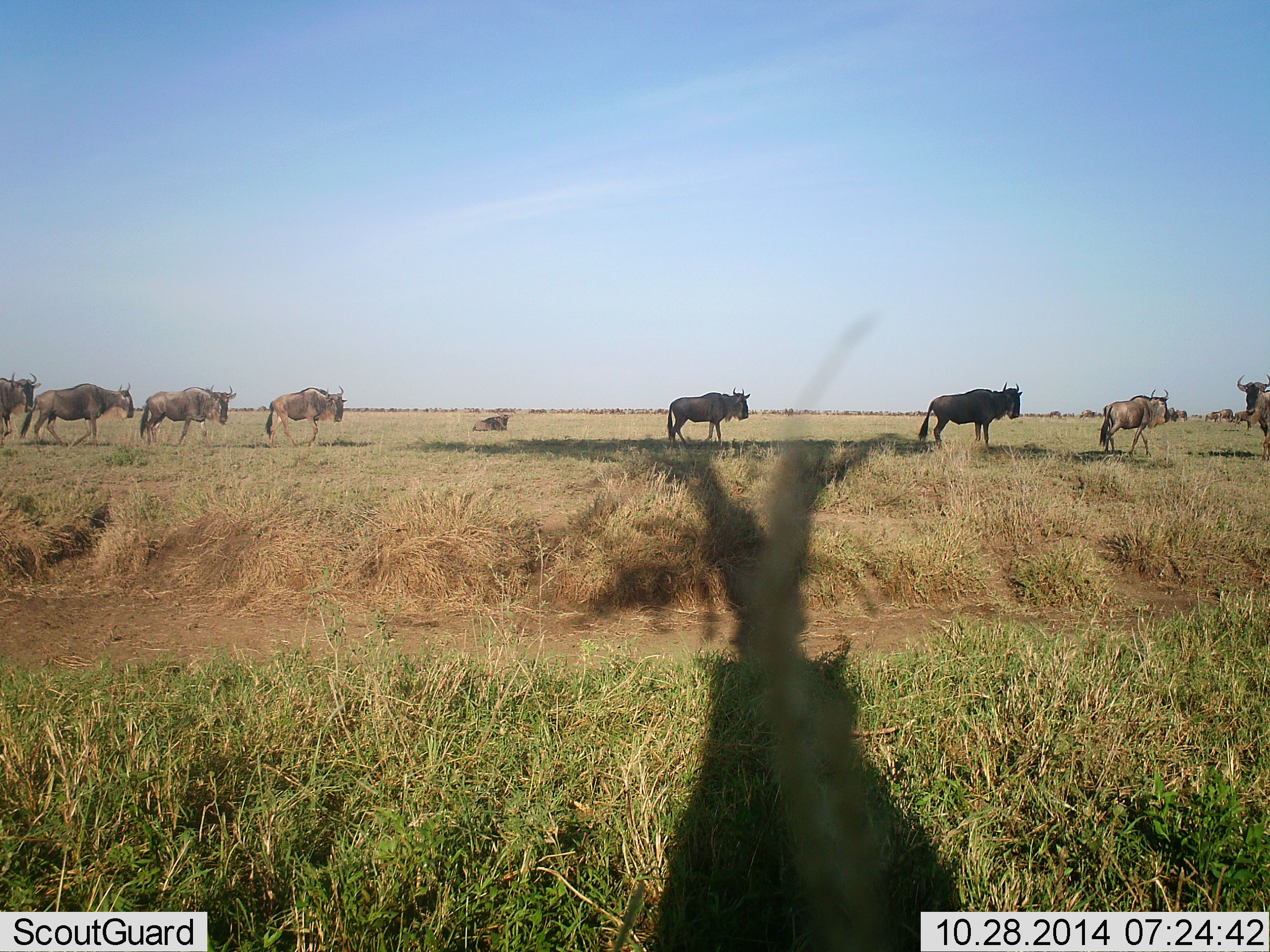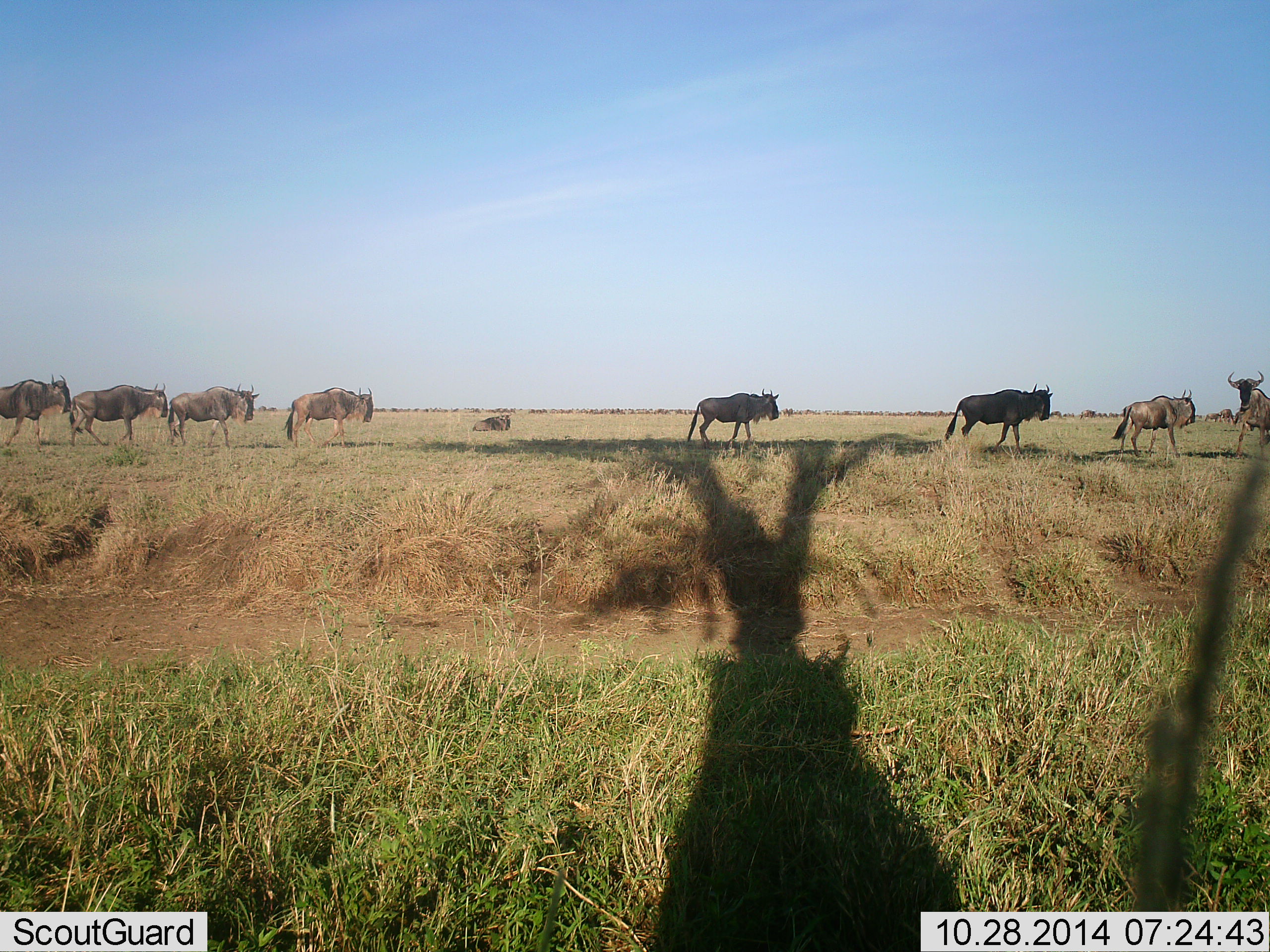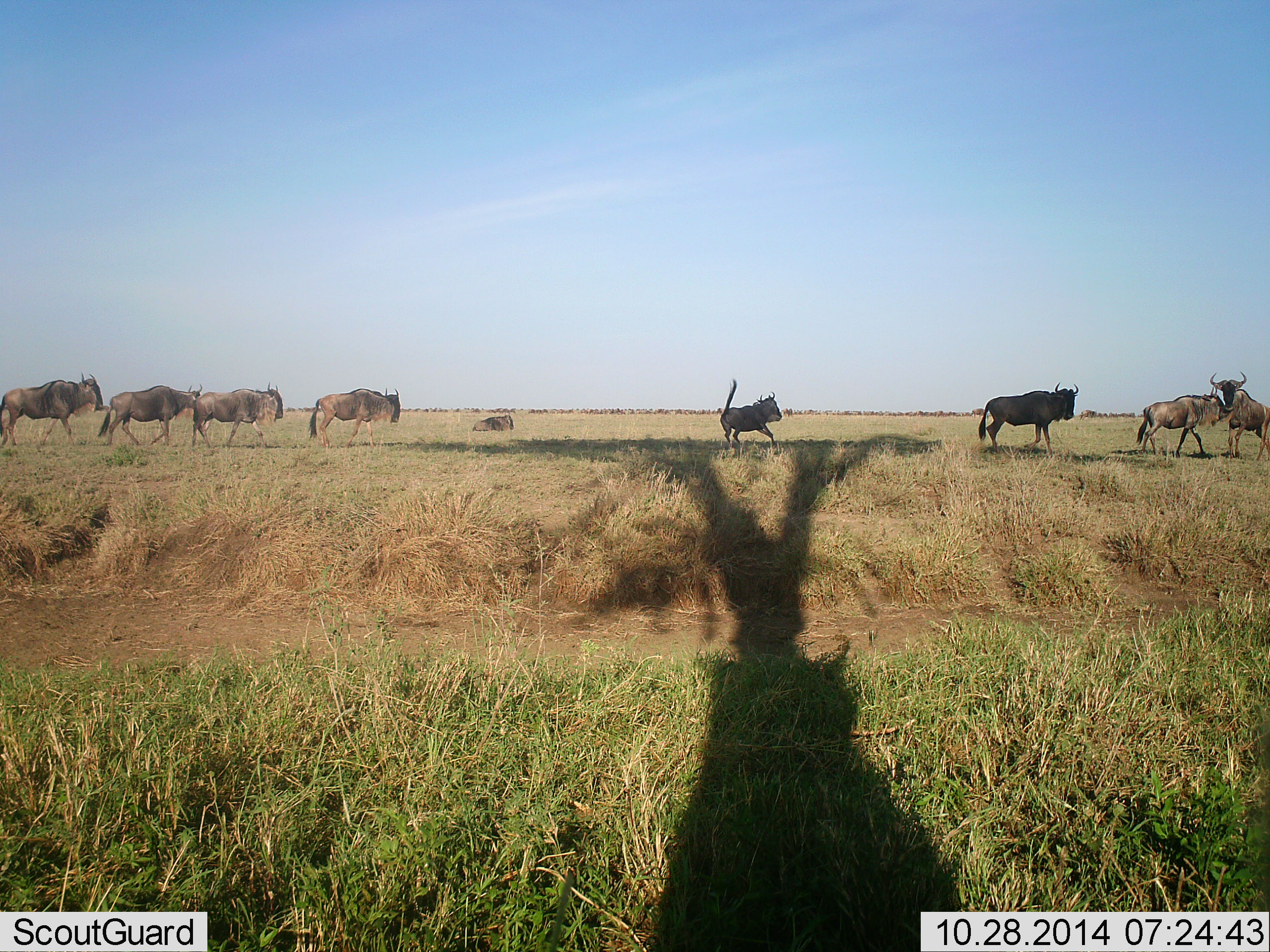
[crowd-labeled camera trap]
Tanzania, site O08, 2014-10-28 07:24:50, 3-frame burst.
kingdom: Animalia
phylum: Chordata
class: Mammalia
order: Artiodactyla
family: Bovidae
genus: Connochaetes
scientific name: Connochaetes taurinus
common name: blue wildebeest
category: wildebeest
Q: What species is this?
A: Wildebeest (blue wildebeest) (Connochaetes taurinus).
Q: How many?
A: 9.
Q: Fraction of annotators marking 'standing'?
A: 20%.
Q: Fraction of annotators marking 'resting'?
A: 50%.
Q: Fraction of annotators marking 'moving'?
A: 100%.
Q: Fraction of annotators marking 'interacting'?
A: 20%.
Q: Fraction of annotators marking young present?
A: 0%.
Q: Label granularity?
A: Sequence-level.